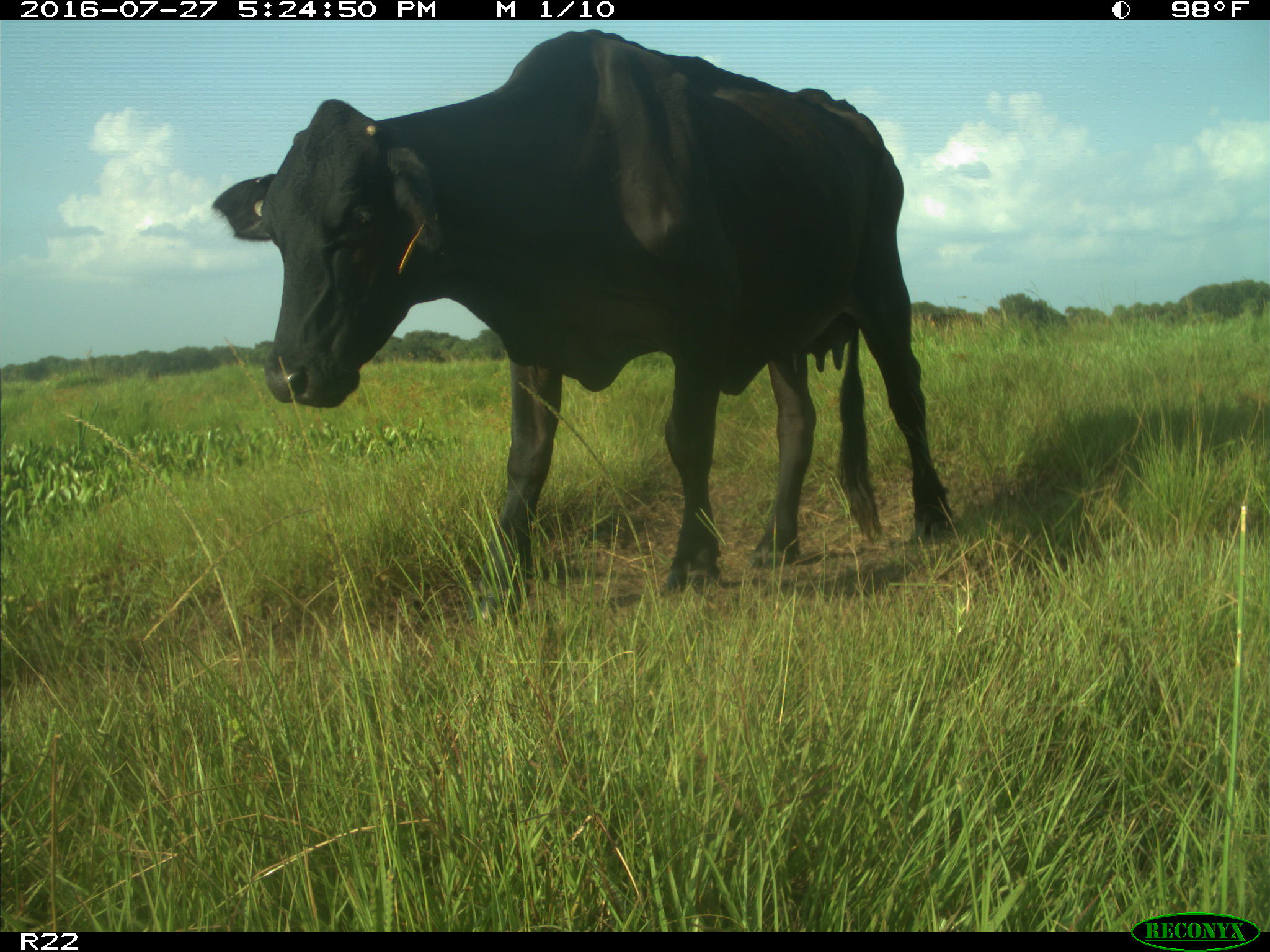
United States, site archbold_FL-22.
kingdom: Animalia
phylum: Chordata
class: Mammalia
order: Artiodactyla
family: Bovidae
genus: Bos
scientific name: Bos taurus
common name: domestic cow